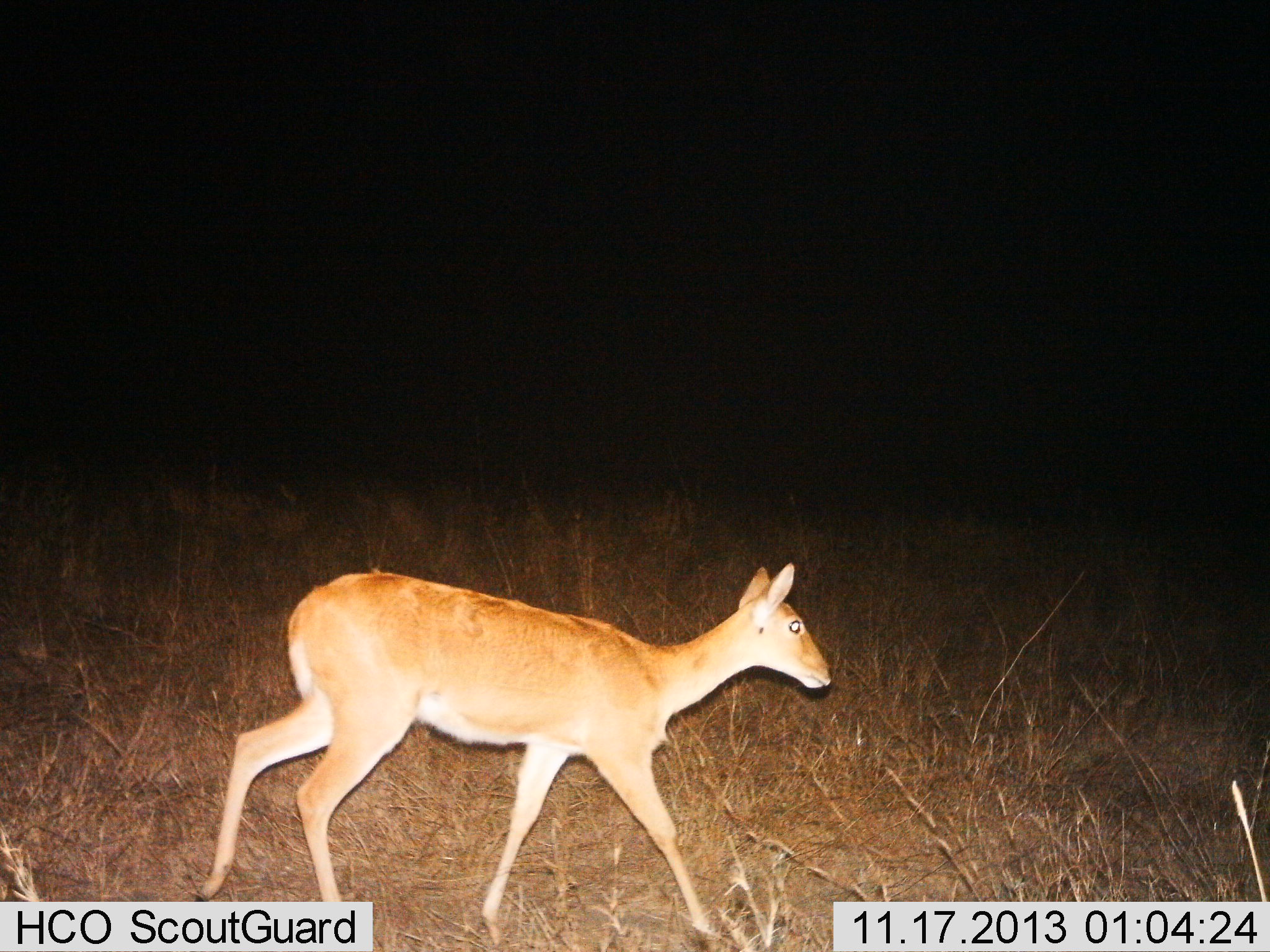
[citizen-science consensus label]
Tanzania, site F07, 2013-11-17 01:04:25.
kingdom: Animalia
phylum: Chordata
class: Mammalia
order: Artiodactyla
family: Bovidae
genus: Redunca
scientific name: Redunca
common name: reedbuck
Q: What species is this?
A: Reedbuck (Redunca).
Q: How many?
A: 1.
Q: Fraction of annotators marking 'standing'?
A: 10%.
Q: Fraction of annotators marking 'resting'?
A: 0%.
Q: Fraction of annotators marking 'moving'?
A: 90%.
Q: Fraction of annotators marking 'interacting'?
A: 0%.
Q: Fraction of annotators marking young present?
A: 0%.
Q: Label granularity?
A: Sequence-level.